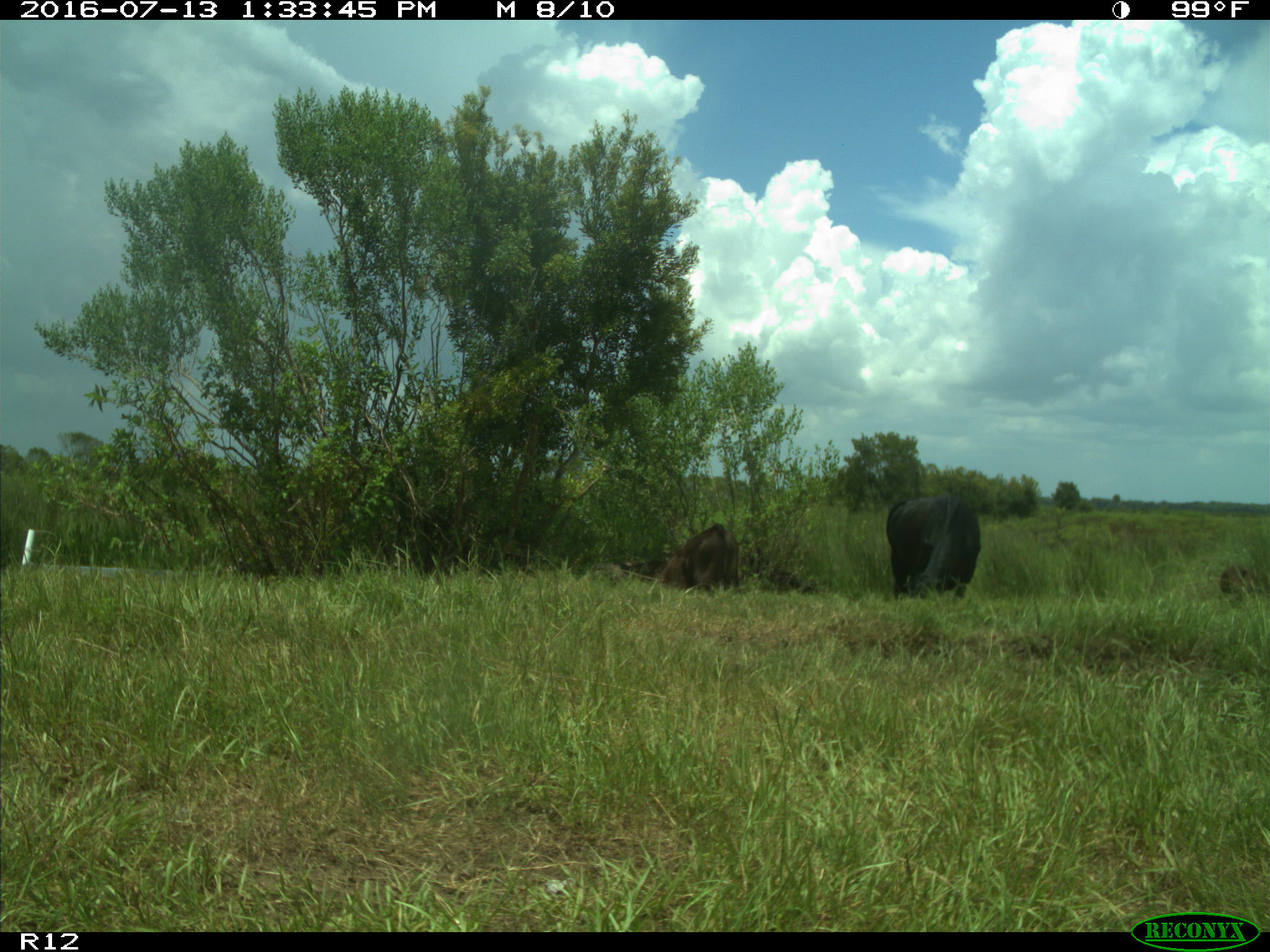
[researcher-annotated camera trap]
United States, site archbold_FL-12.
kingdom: Animalia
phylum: Chordata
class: Mammalia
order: Artiodactyla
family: Bovidae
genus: Bos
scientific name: Bos taurus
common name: domestic cow